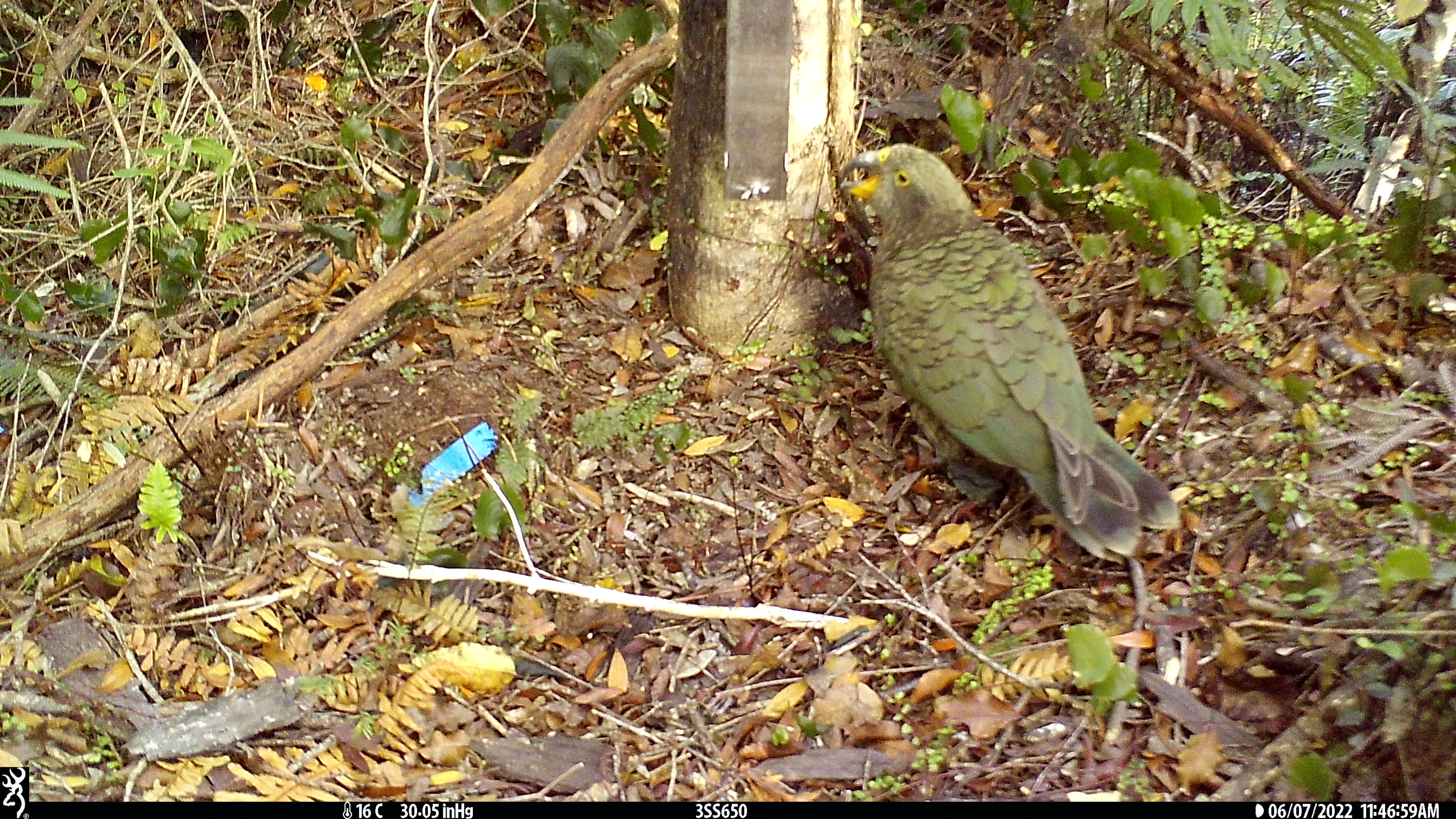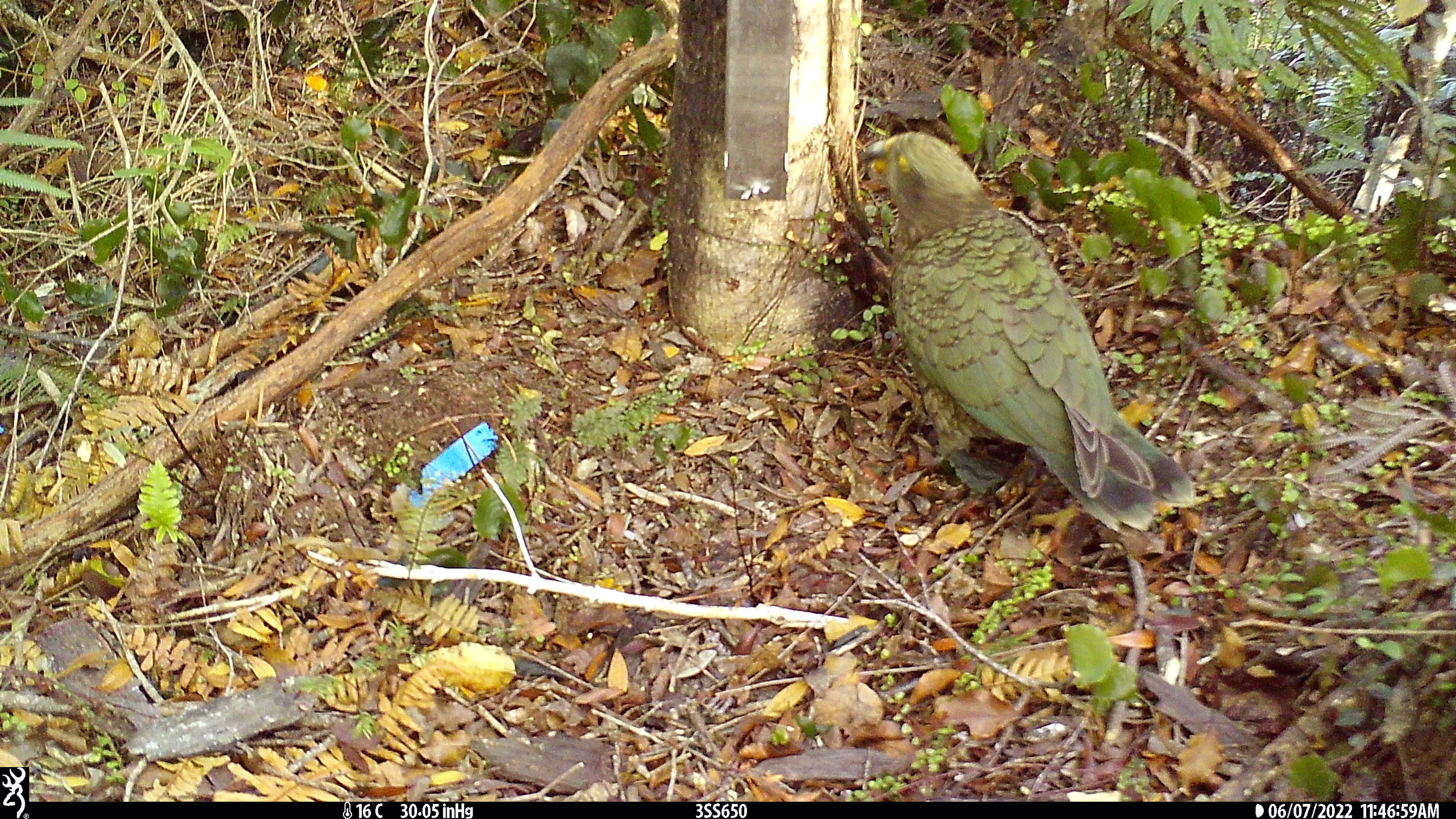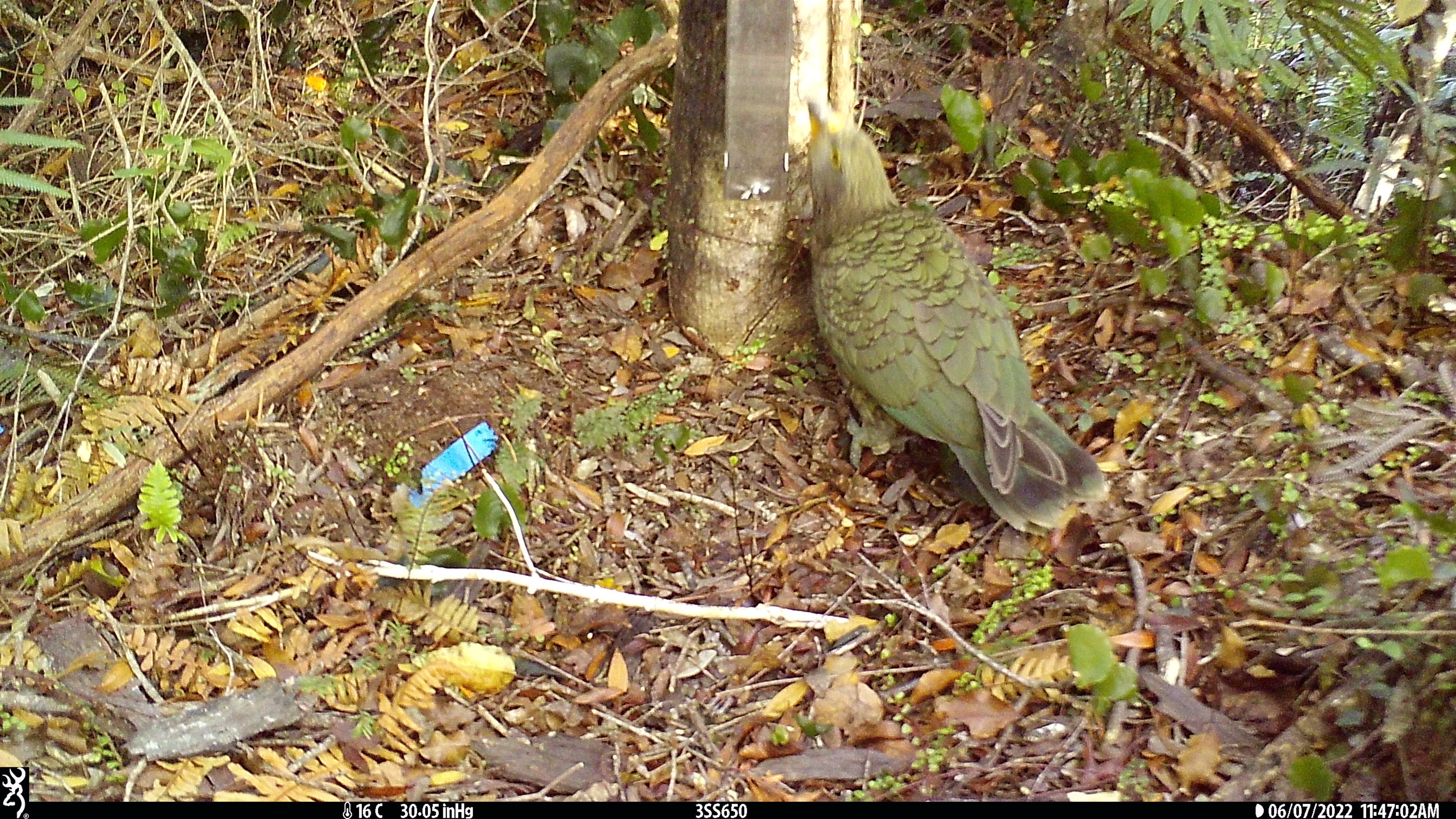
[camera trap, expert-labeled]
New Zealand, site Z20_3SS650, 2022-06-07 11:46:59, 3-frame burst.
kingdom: Animalia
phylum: Chordata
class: Aves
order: Psittaciformes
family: Strigopidae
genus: Nestor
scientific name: Nestor notabilis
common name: kea